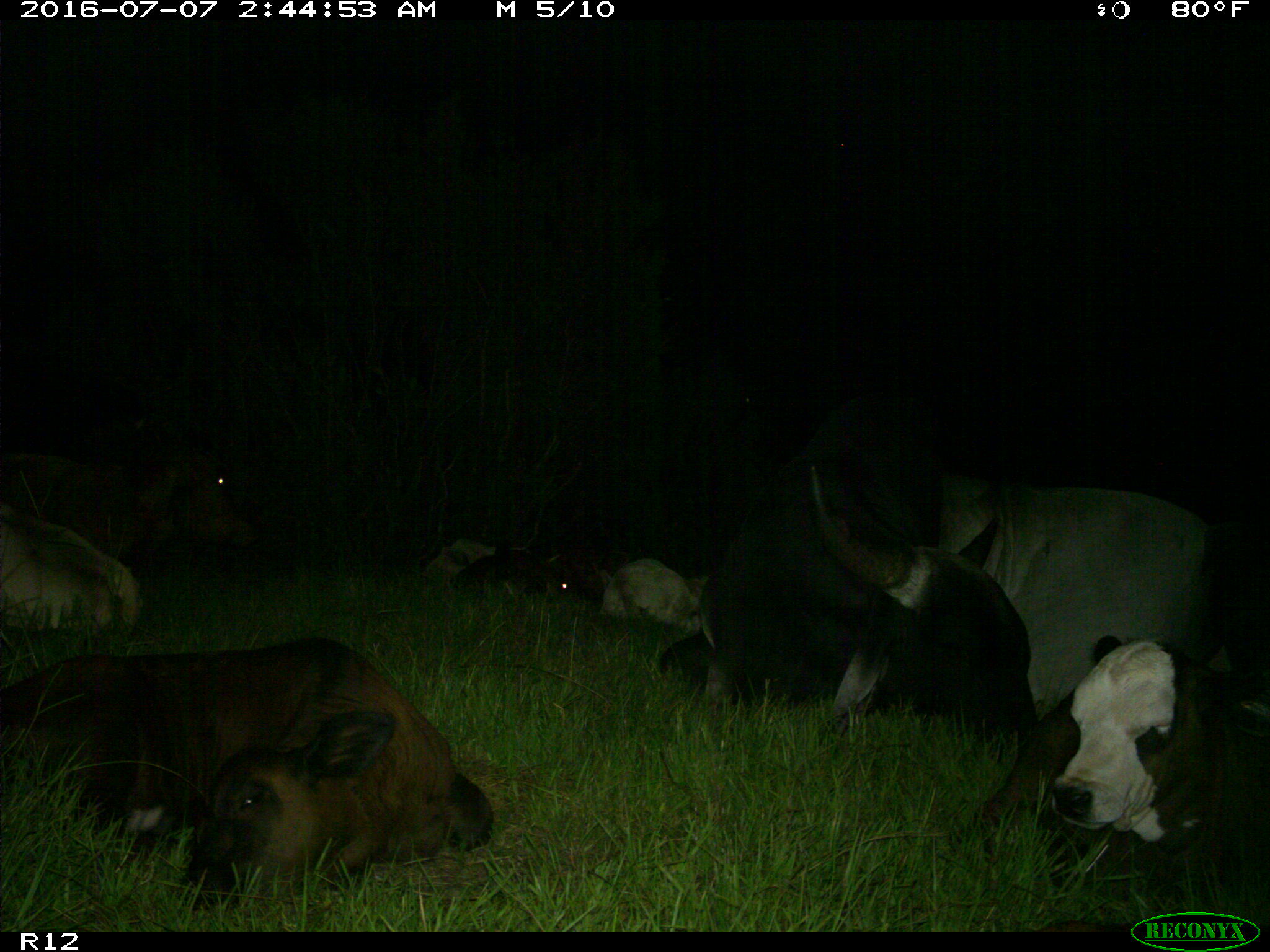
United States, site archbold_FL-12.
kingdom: Animalia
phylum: Chordata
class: Mammalia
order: Artiodactyla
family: Bovidae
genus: Bos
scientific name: Bos taurus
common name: domestic cow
Bos taurus (domestic cow).